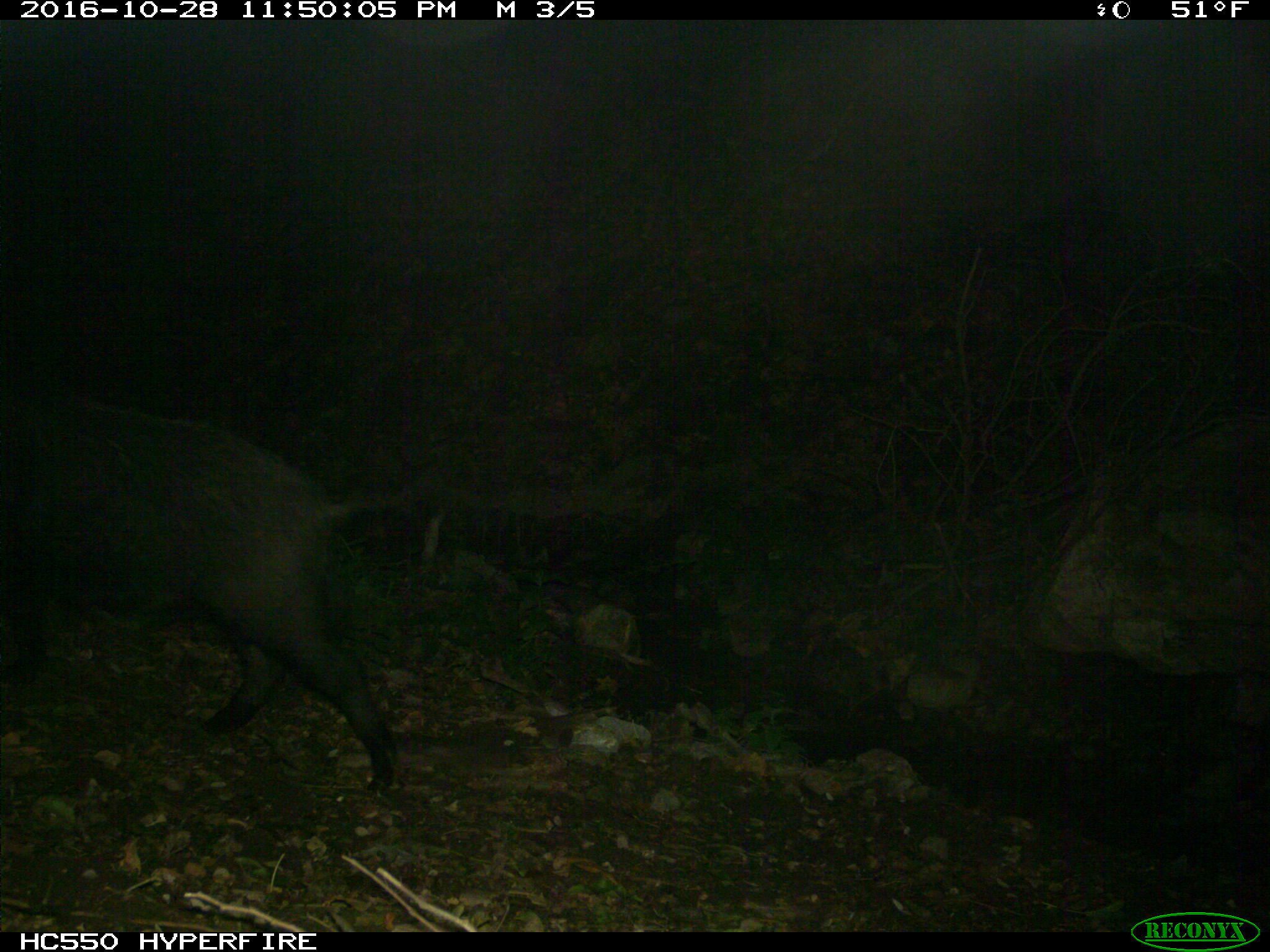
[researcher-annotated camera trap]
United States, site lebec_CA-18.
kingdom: Animalia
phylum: Chordata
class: Mammalia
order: Artiodactyla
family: Suidae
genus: Sus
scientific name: Sus scrofa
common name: wild boar